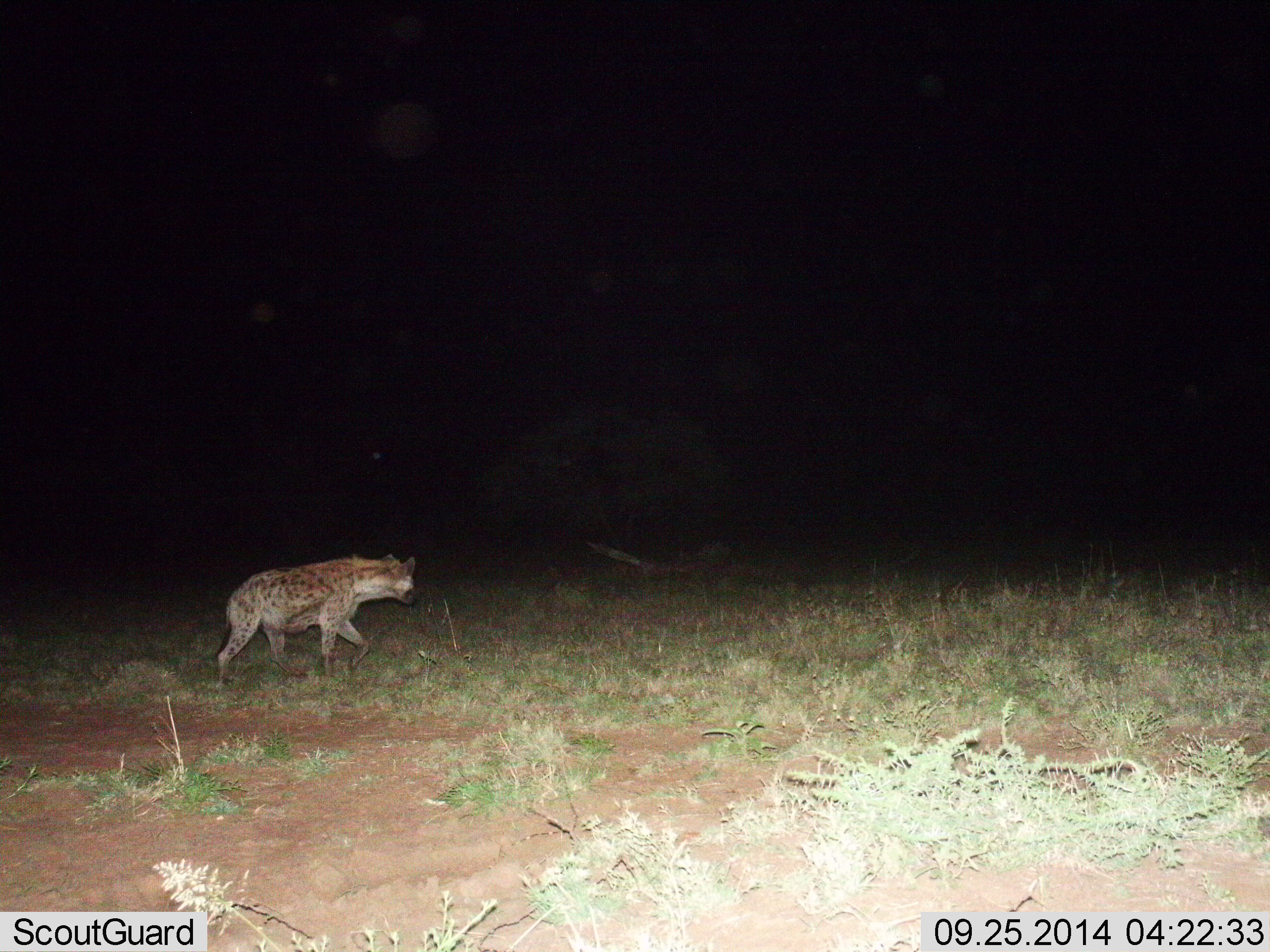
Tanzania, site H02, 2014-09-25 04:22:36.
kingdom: Animalia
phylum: Chordata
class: Mammalia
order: Carnivora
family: Hyaenidae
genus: Crocuta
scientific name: Crocuta crocuta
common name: spotted hyena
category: hyenaspotted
Hyenaspotted (spotted hyena) (Crocuta crocuta), count 1. Behavior (volunteer vote fractions): standing 10%, resting 0%, moving 90%, interacting 0%. Young present (vote fraction): 0%. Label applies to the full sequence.